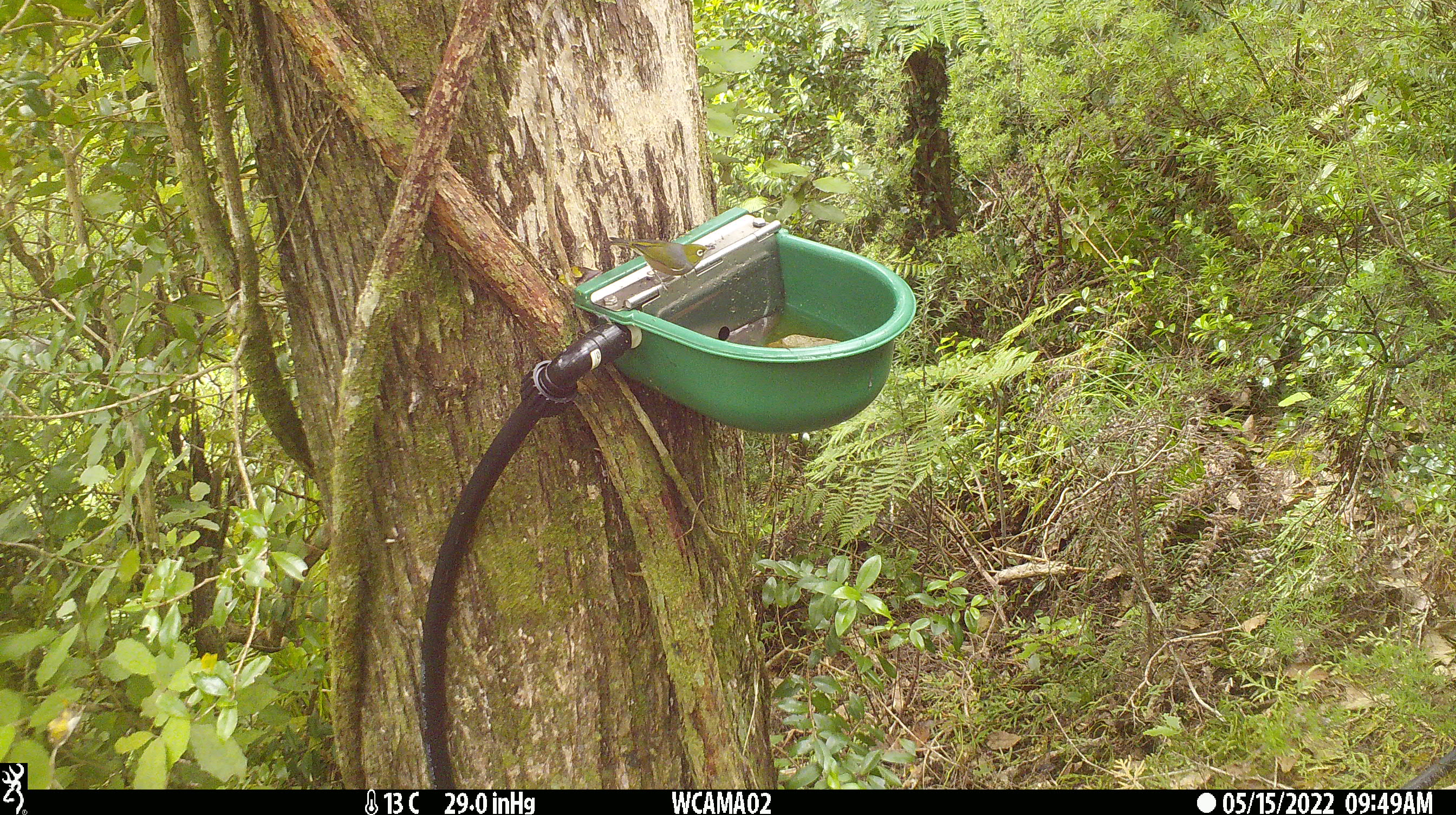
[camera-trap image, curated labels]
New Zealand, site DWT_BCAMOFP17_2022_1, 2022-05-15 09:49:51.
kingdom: Animalia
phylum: Chordata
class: Aves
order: Passeriformes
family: Zosteropidae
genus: Zosterops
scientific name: Zosterops lateralis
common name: silvereye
Silvereye (Zosterops lateralis).